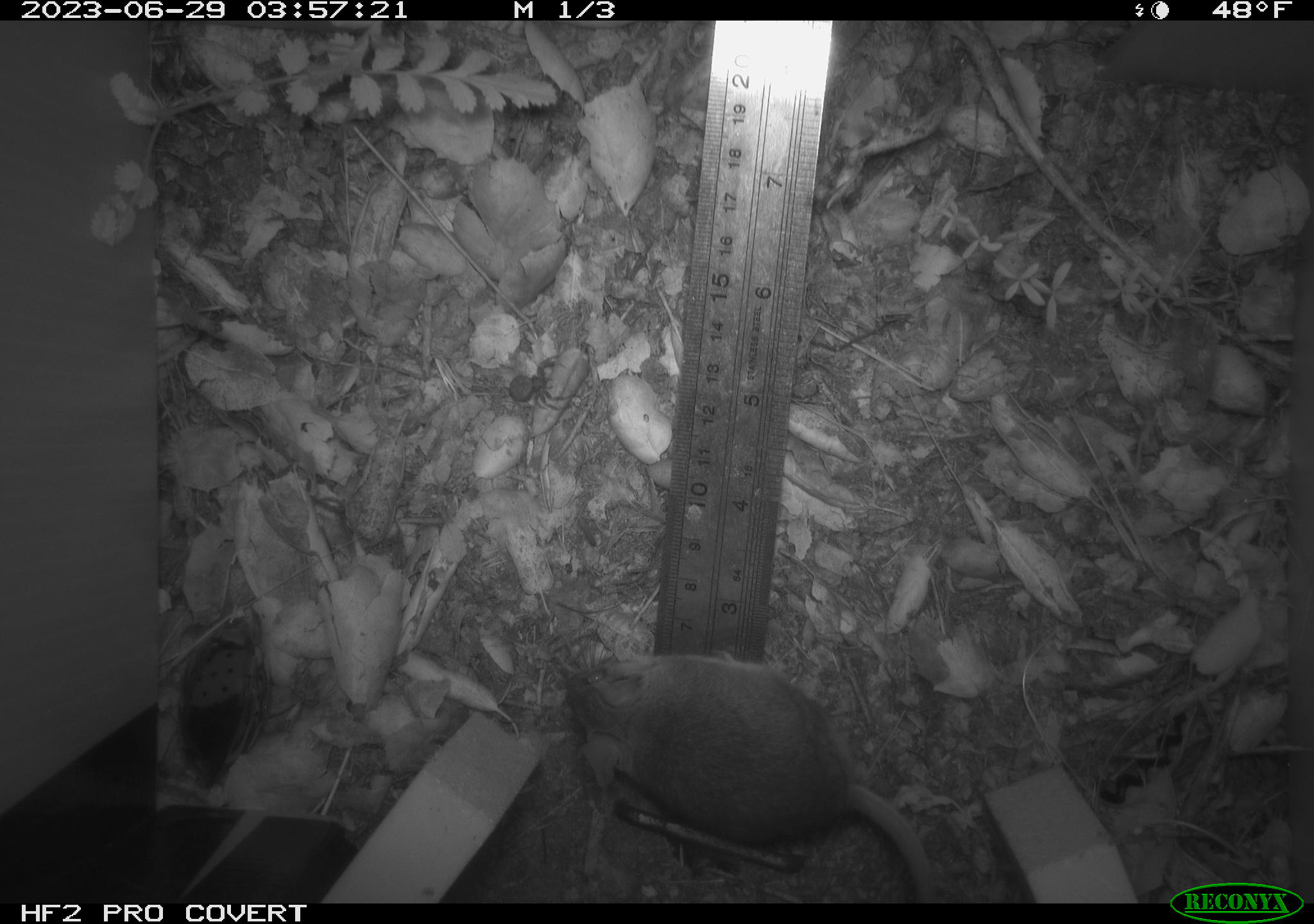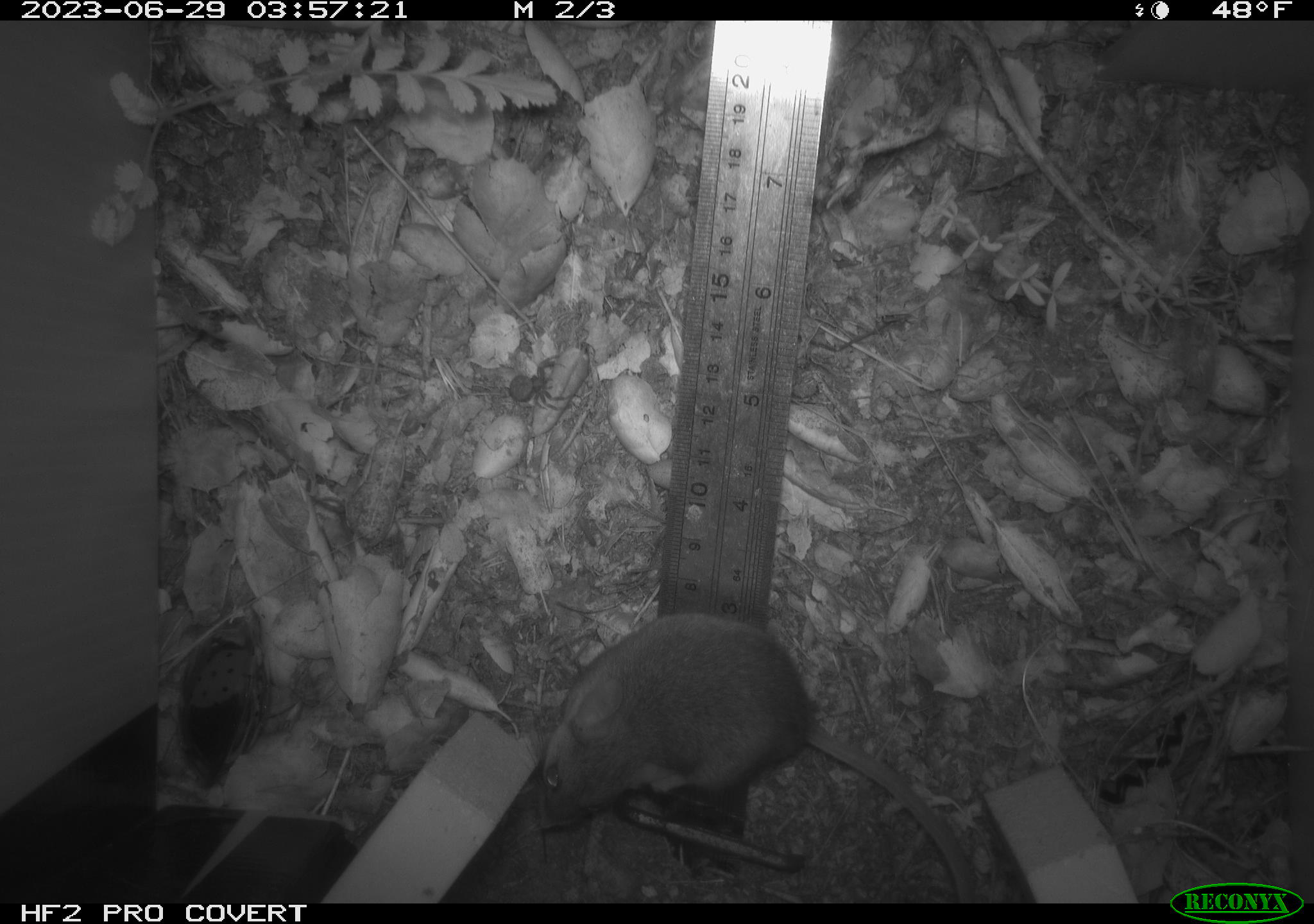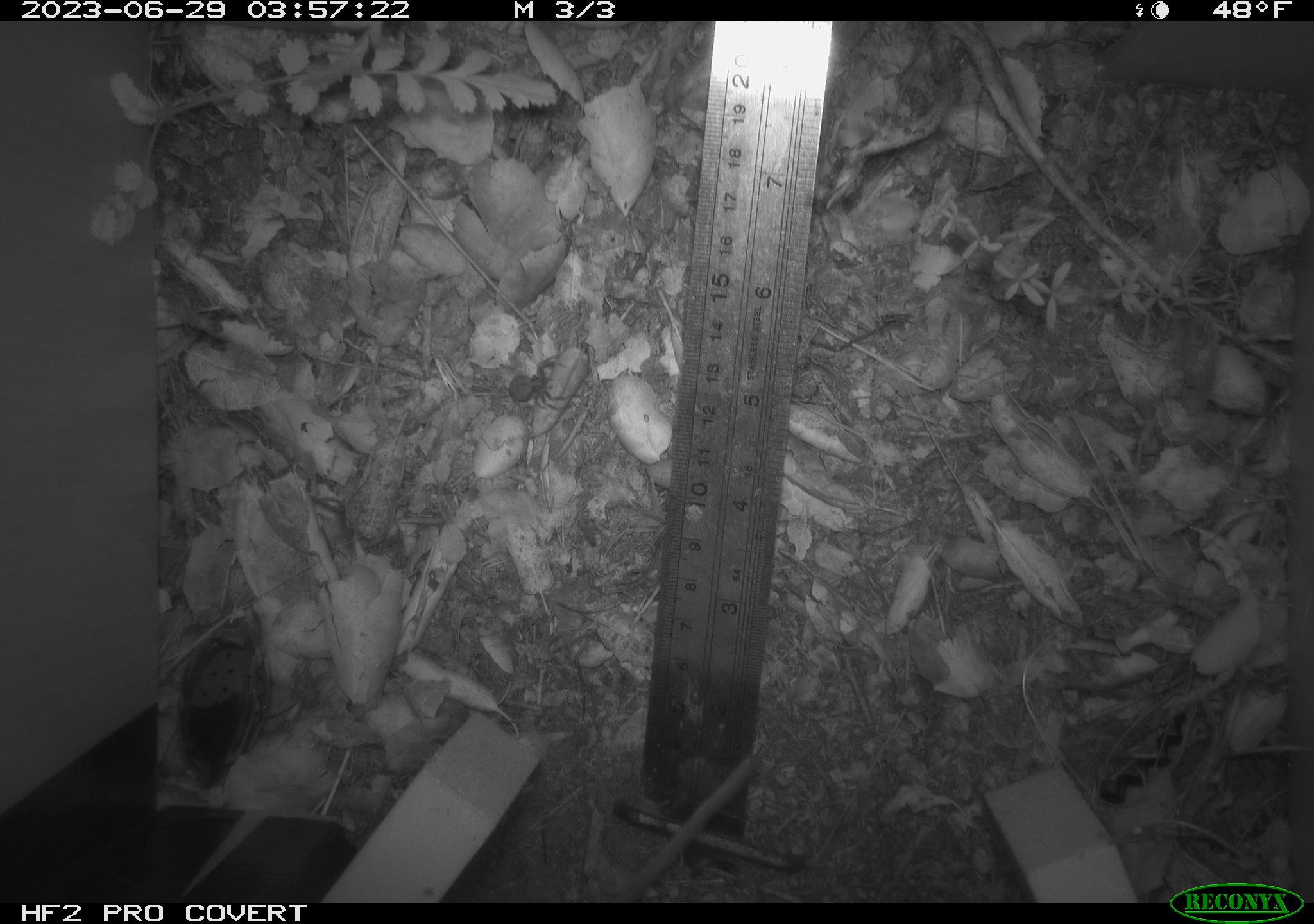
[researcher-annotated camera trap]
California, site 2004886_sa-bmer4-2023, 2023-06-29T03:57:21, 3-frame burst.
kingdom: Animalia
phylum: Chordata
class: Mammalia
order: Rodentia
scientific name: Rodentia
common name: mouse species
Mouse species (Rodentia).